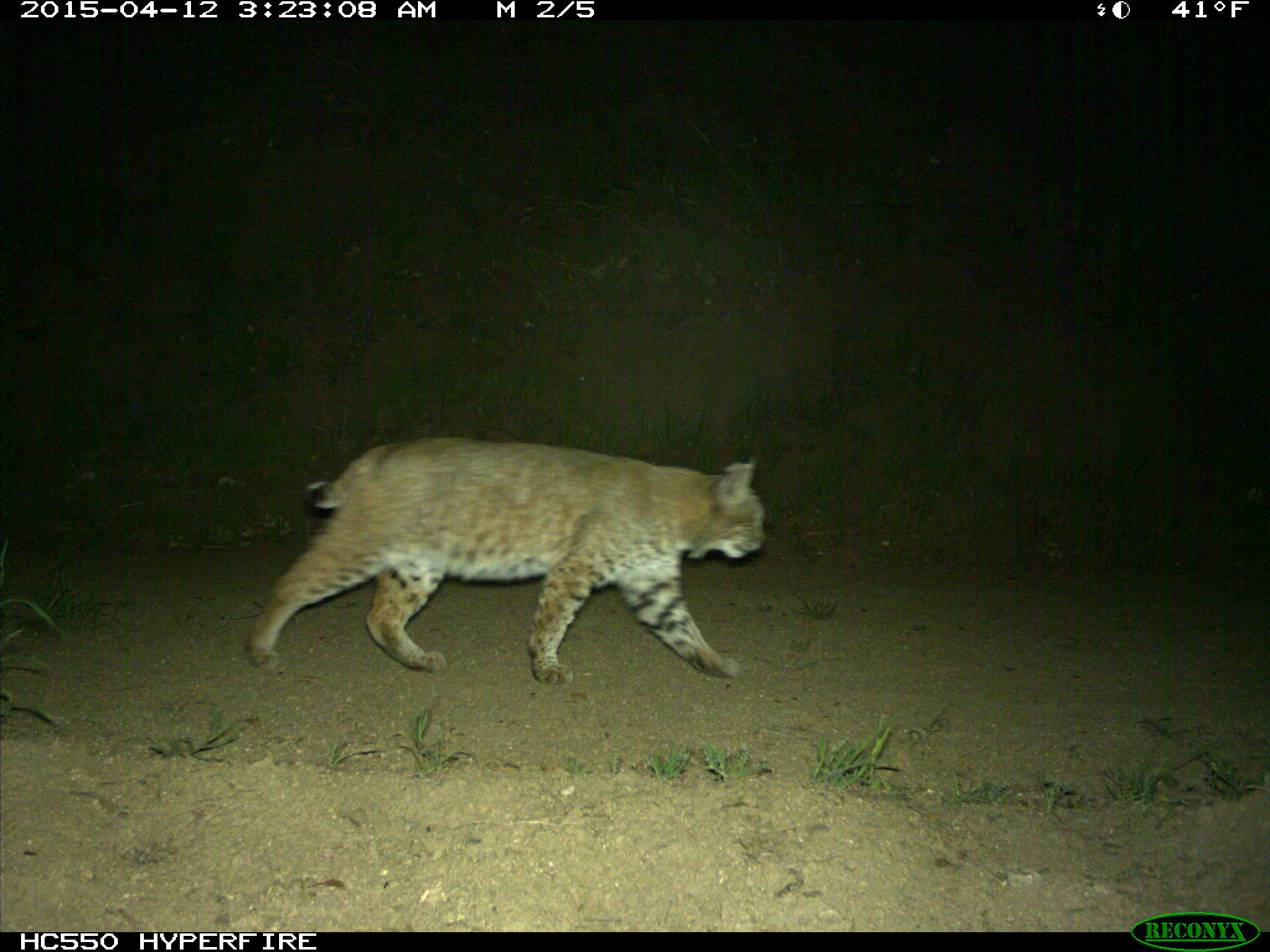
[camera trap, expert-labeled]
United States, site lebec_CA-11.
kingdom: Animalia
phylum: Chordata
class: Mammalia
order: Carnivora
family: Felidae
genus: Lynx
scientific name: Lynx rufus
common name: bobcat